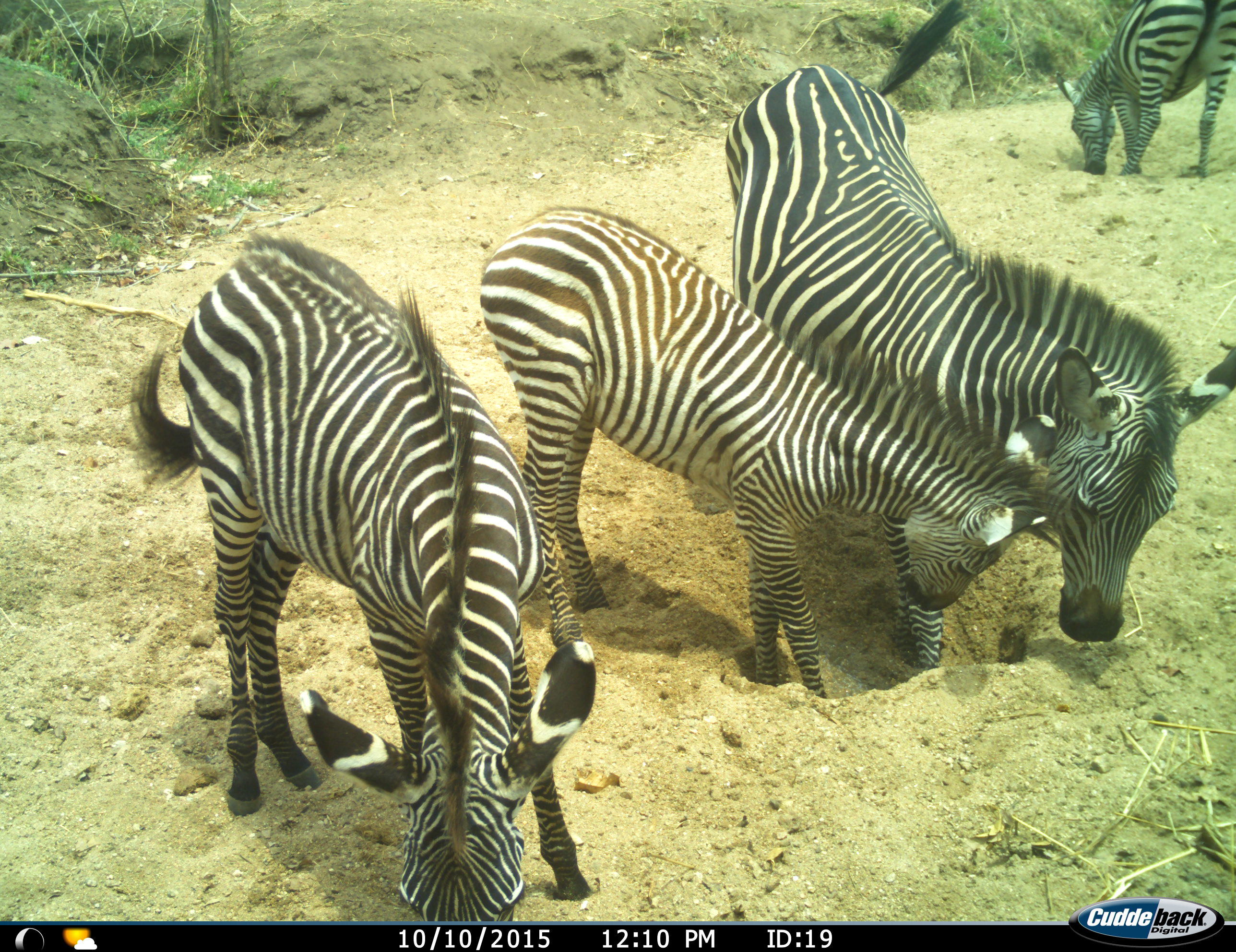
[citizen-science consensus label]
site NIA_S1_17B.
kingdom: Animalia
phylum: Chordata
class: Mammalia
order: Perissodactyla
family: Equidae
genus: Equus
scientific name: Equus quagga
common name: plains zebra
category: zebraplains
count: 4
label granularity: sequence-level